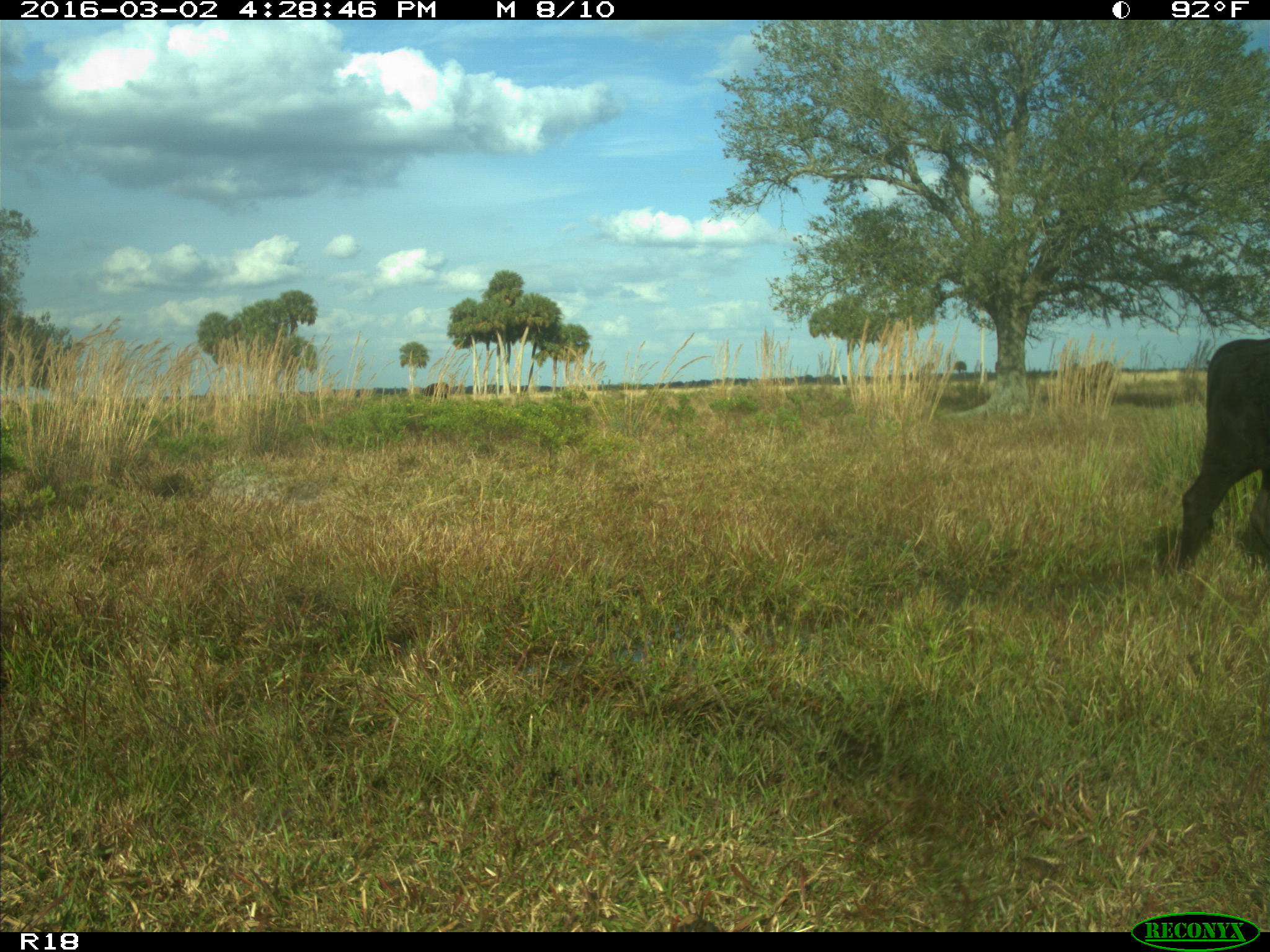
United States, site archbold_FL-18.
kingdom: Animalia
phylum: Chordata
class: Mammalia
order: Artiodactyla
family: Bovidae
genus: Bos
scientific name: Bos taurus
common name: domestic cow